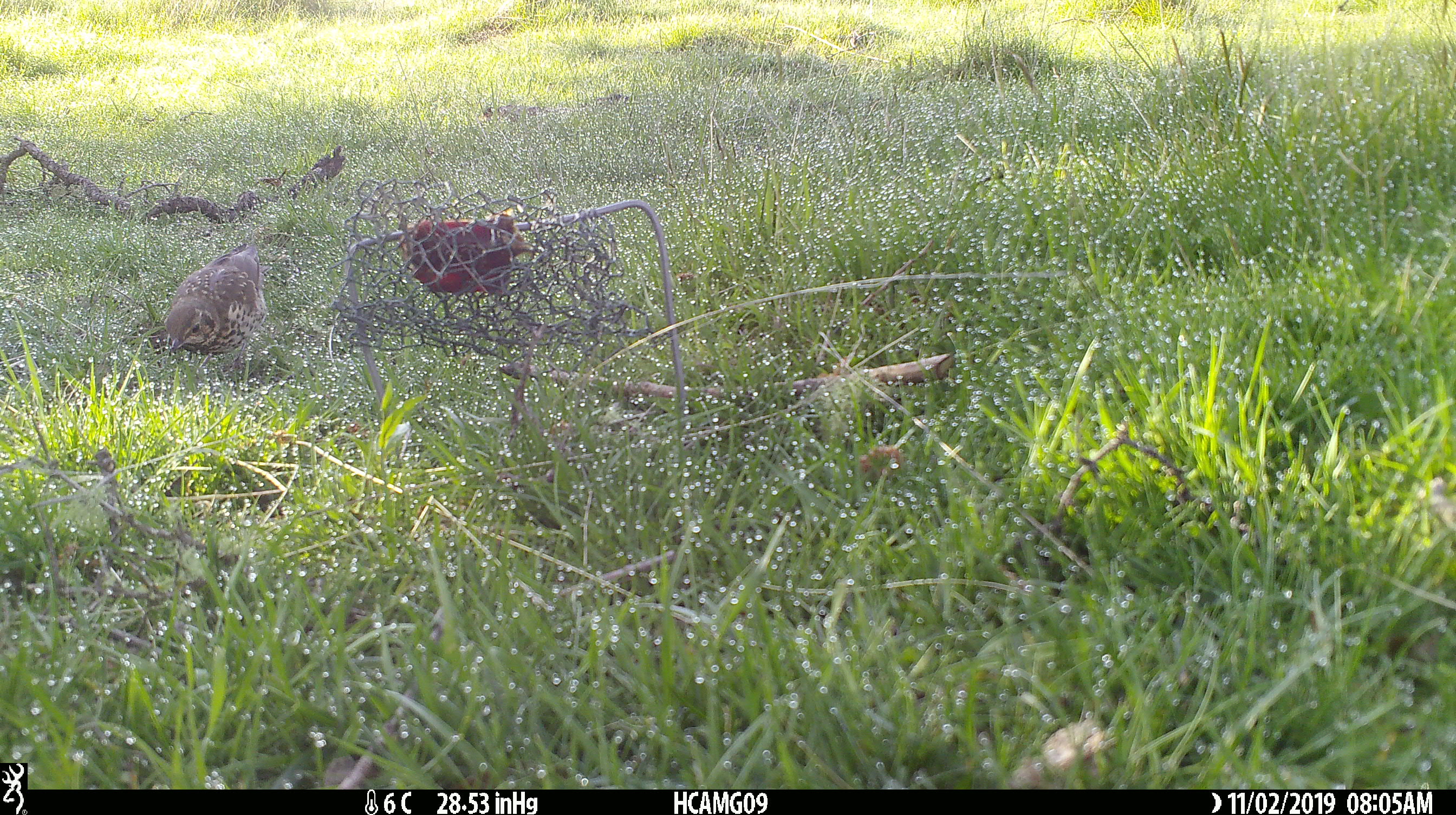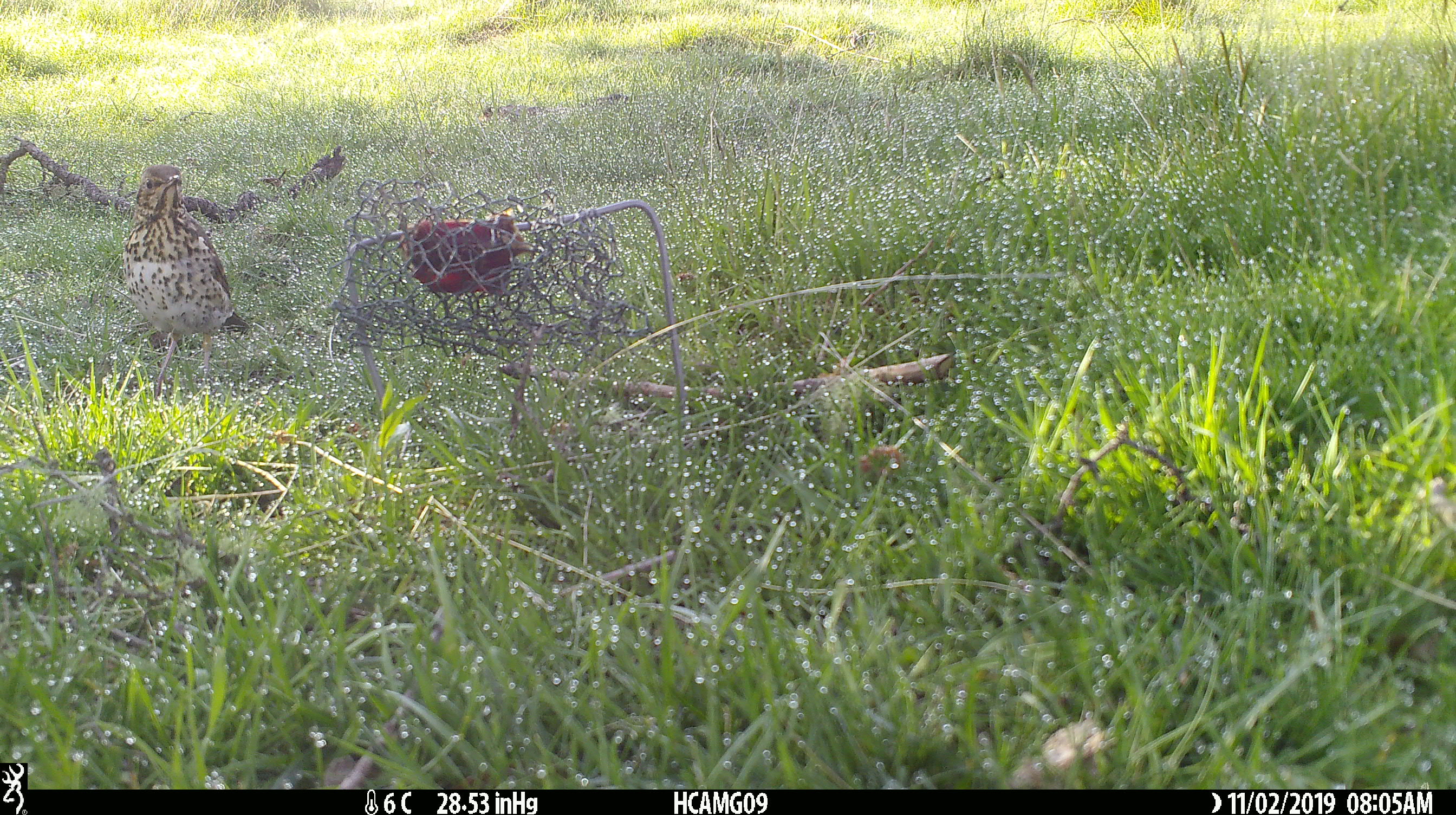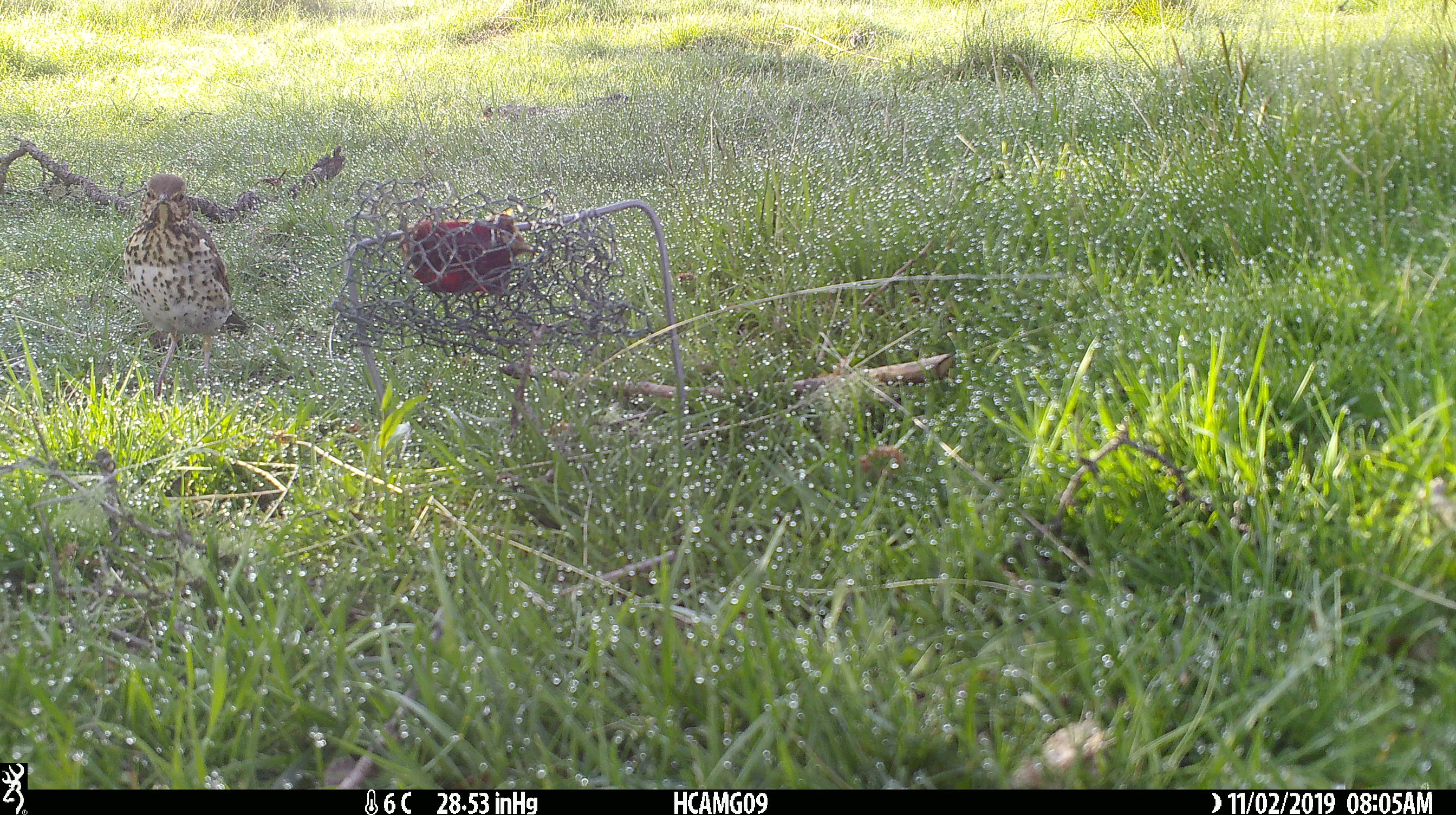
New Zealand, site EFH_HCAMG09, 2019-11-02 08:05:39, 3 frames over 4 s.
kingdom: Animalia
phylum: Chordata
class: Aves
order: Passeriformes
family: Turdidae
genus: Turdus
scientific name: Turdus philomelos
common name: song thrush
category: thrush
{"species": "thrush (song thrush) (Turdus philomelos)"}